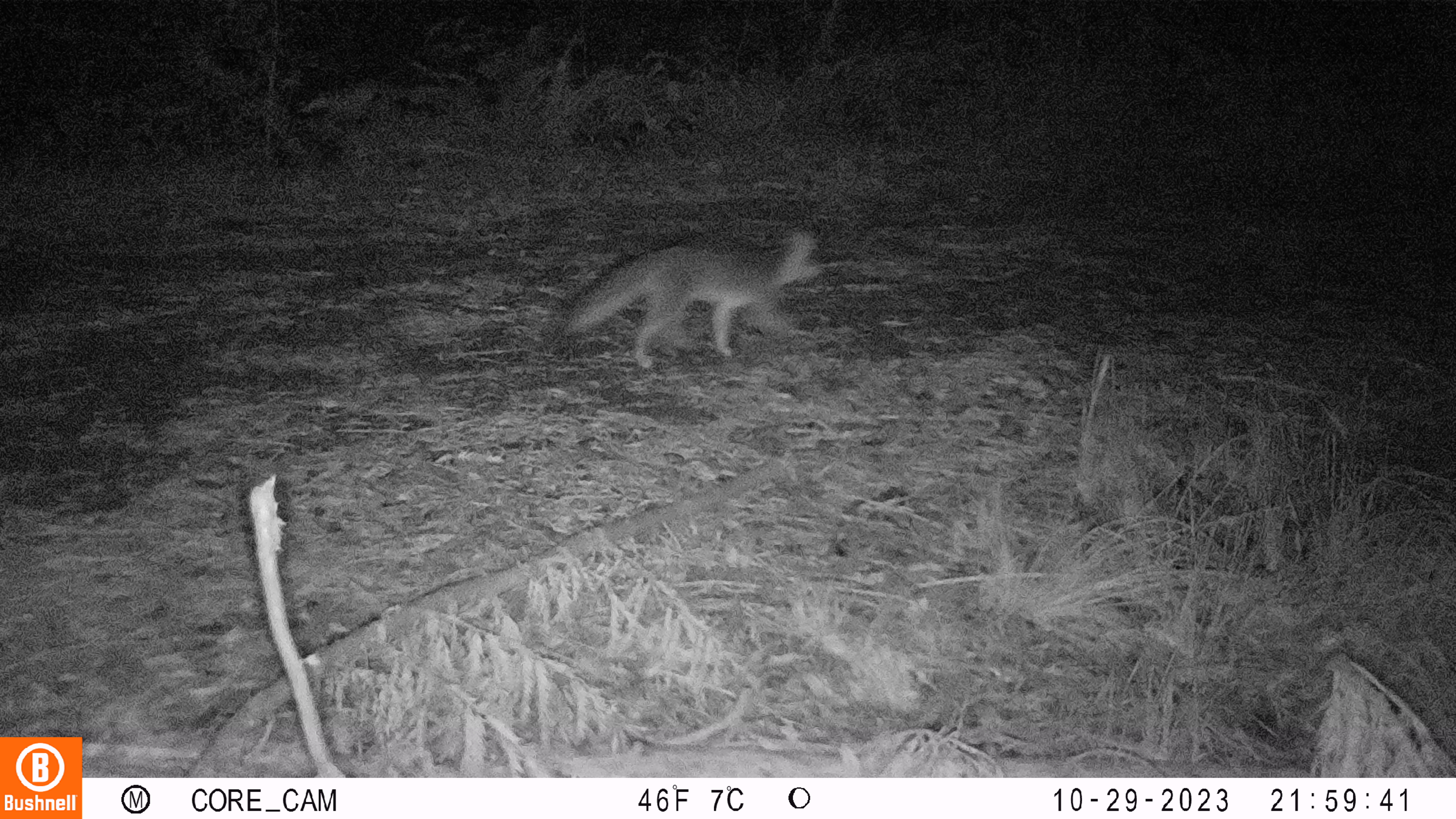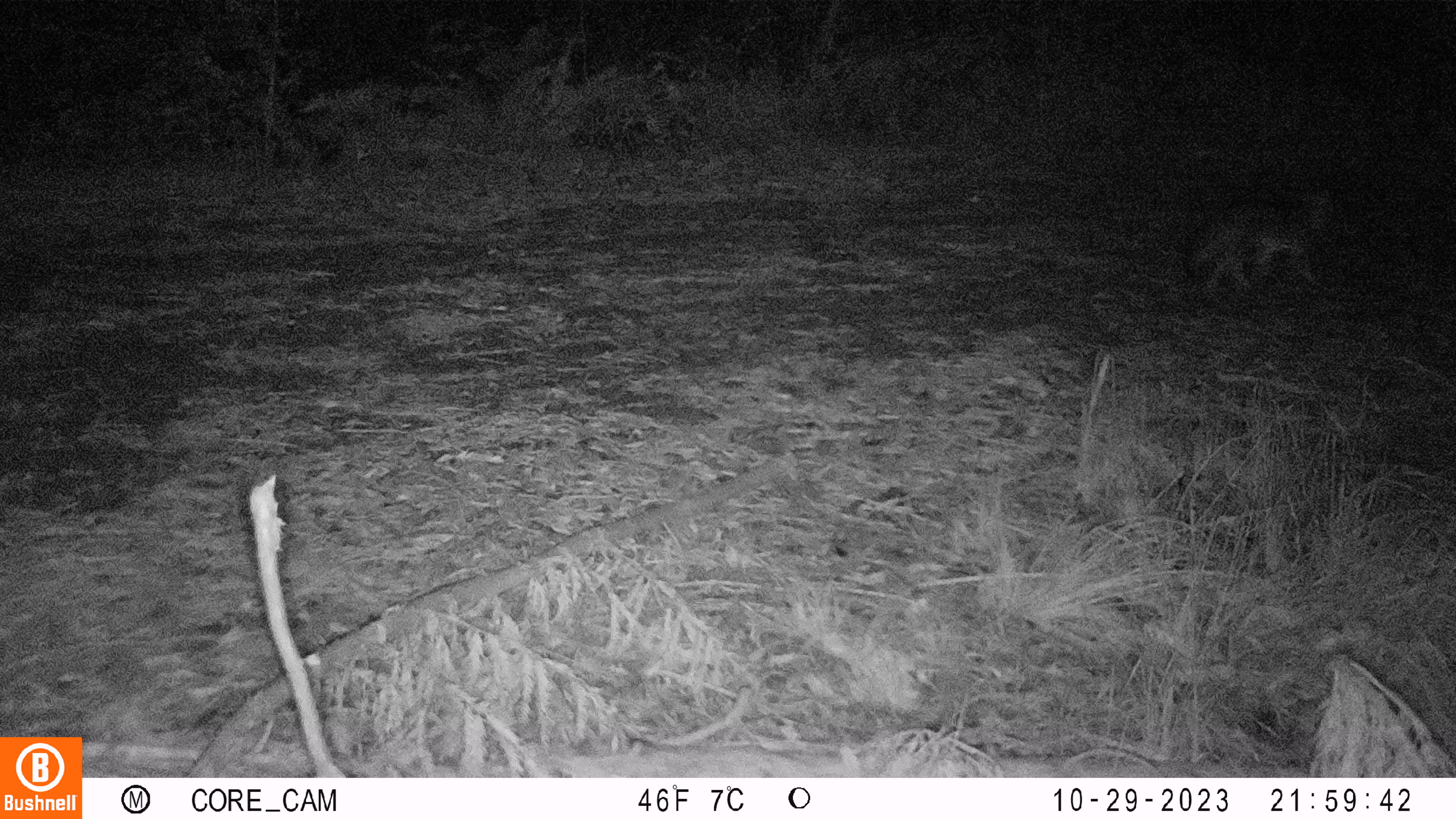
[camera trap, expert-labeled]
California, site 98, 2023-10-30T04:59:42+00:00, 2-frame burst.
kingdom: Animalia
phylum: Chordata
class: Mammalia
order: Carnivora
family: Canidae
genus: Urocyon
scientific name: Urocyon cinereoargenteus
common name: gray fox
Gray fox (Urocyon cinereoargenteus).